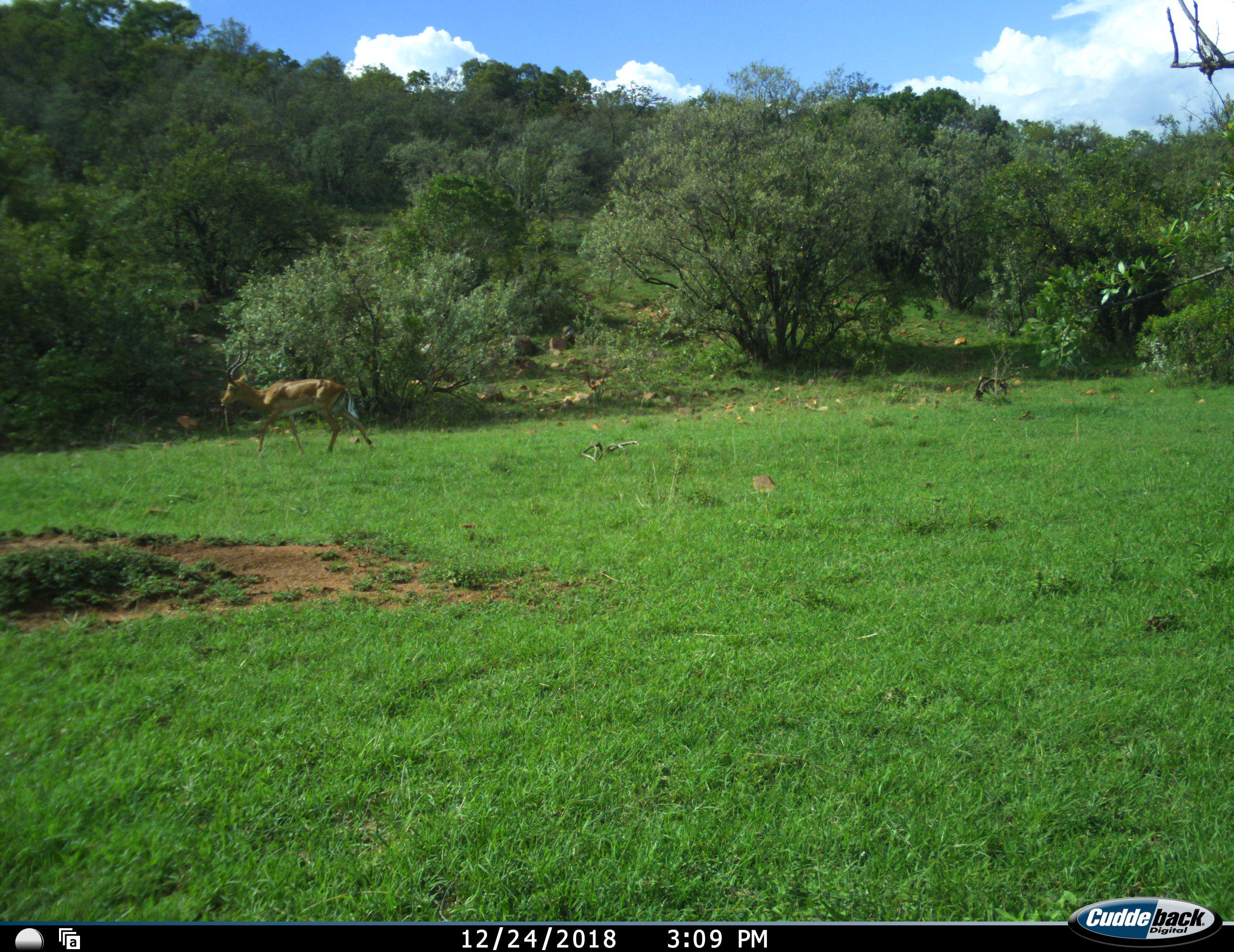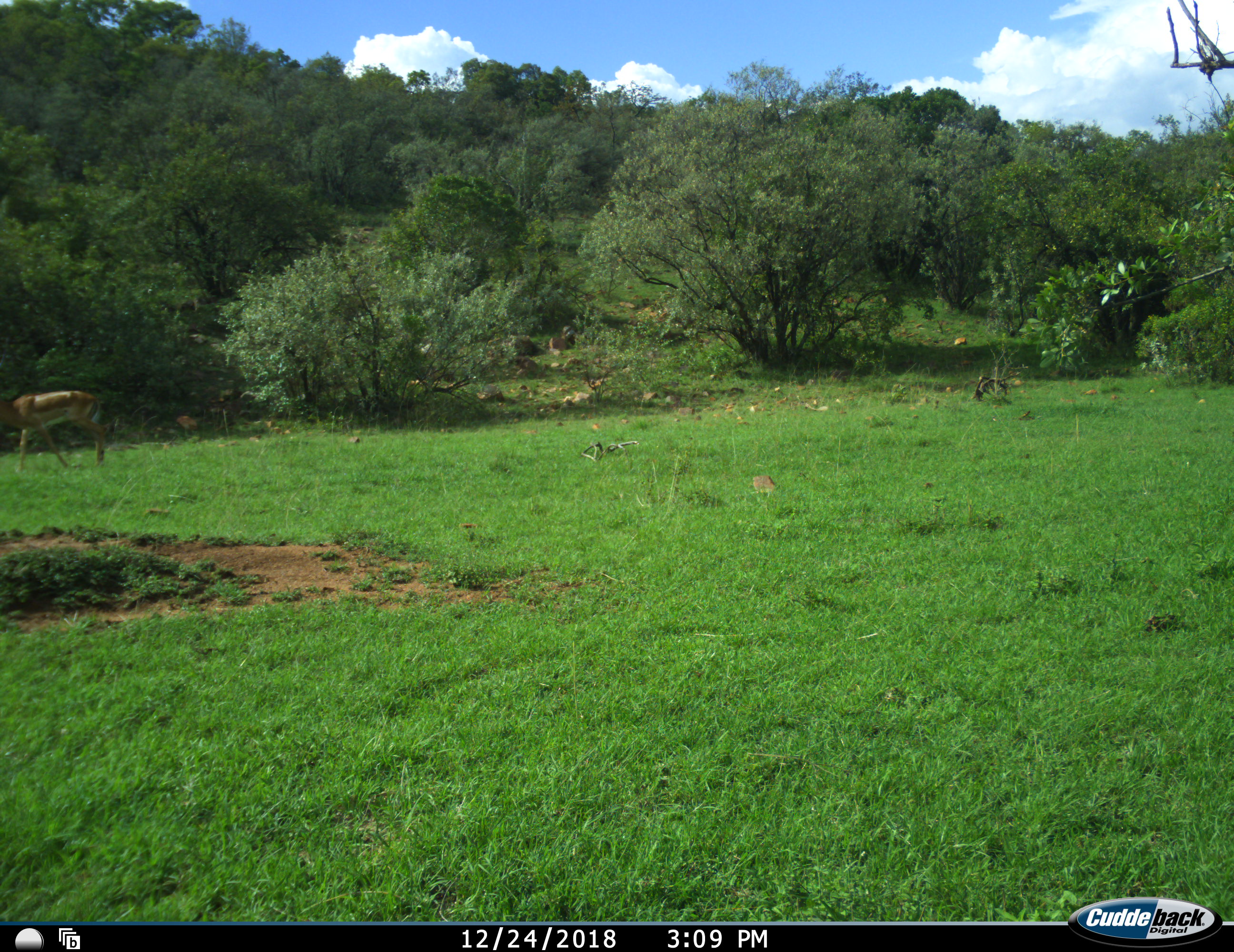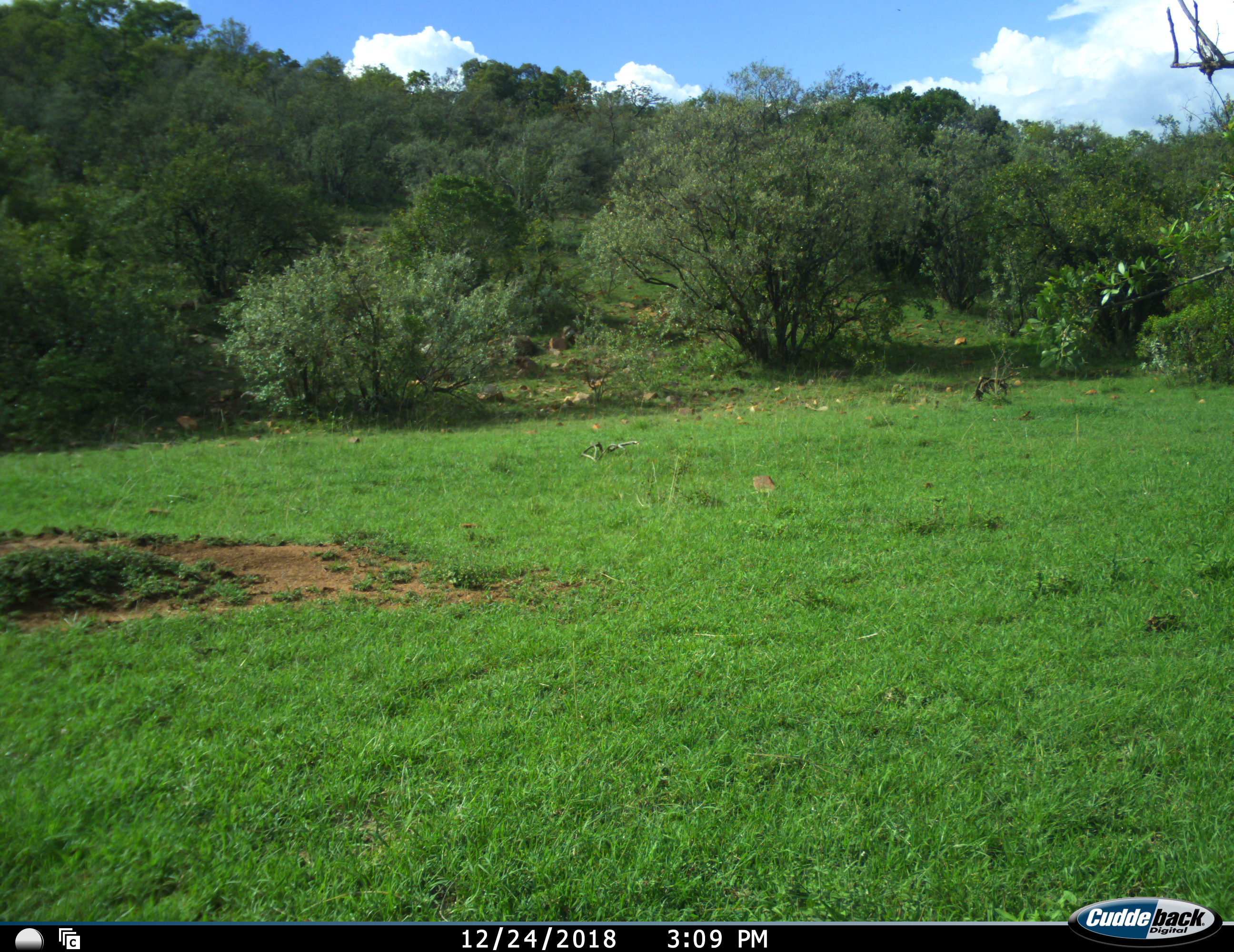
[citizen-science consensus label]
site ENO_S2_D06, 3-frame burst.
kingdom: Animalia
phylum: Chordata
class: Mammalia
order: Artiodactyla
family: Bovidae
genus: Aepyceros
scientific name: Aepyceros melampus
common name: impala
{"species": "impala (Aepyceros melampus)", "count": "1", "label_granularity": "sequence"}